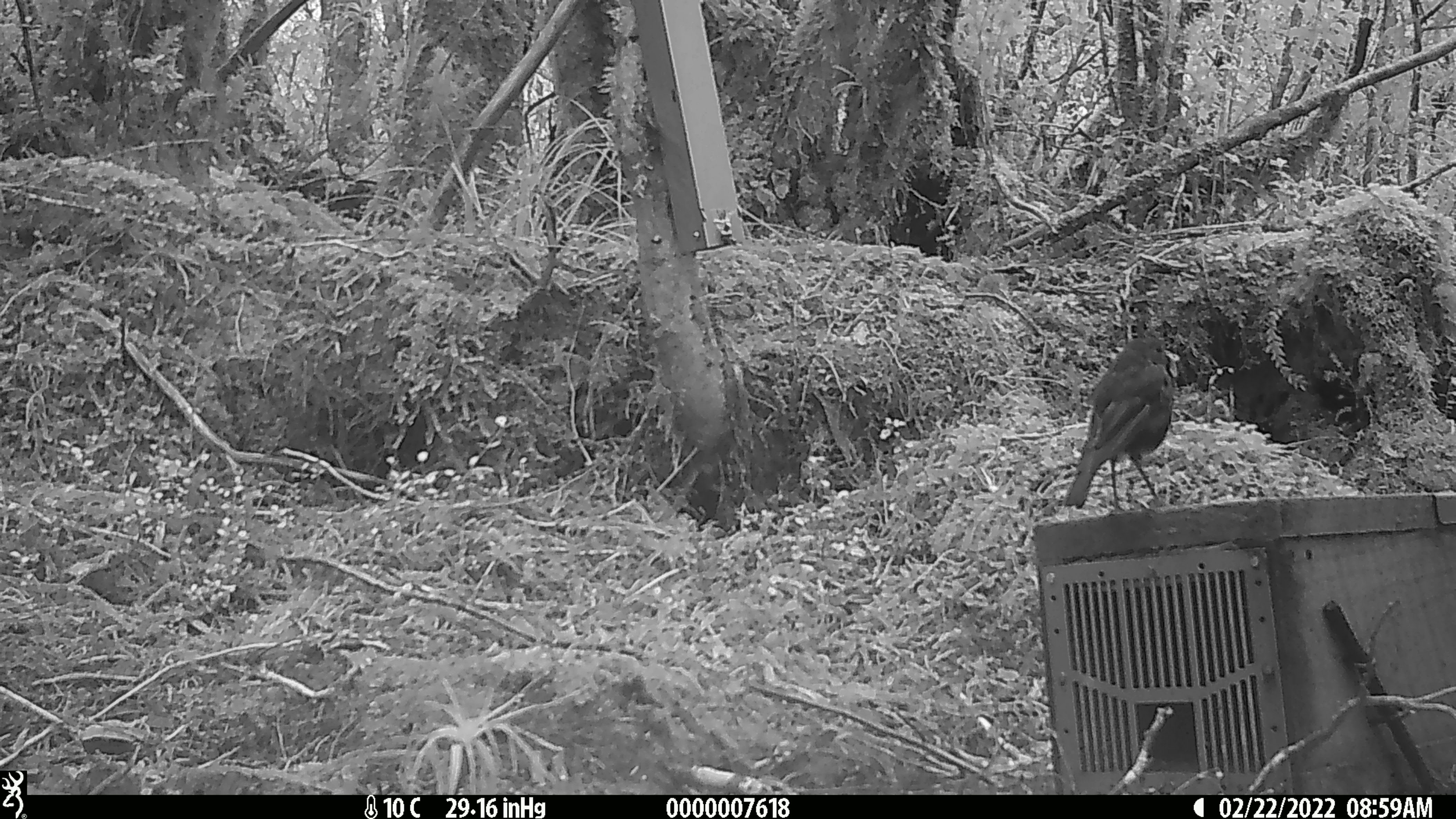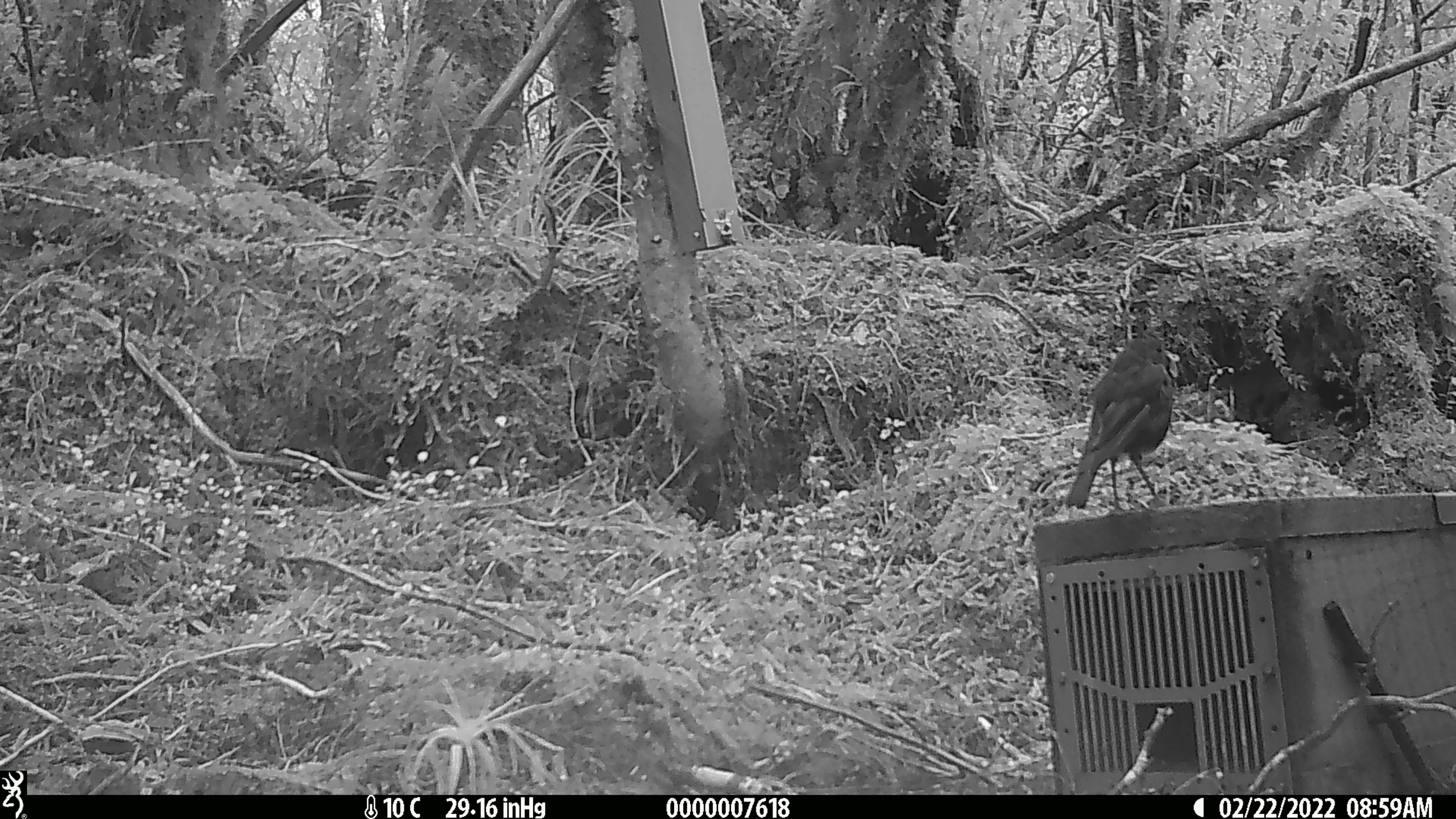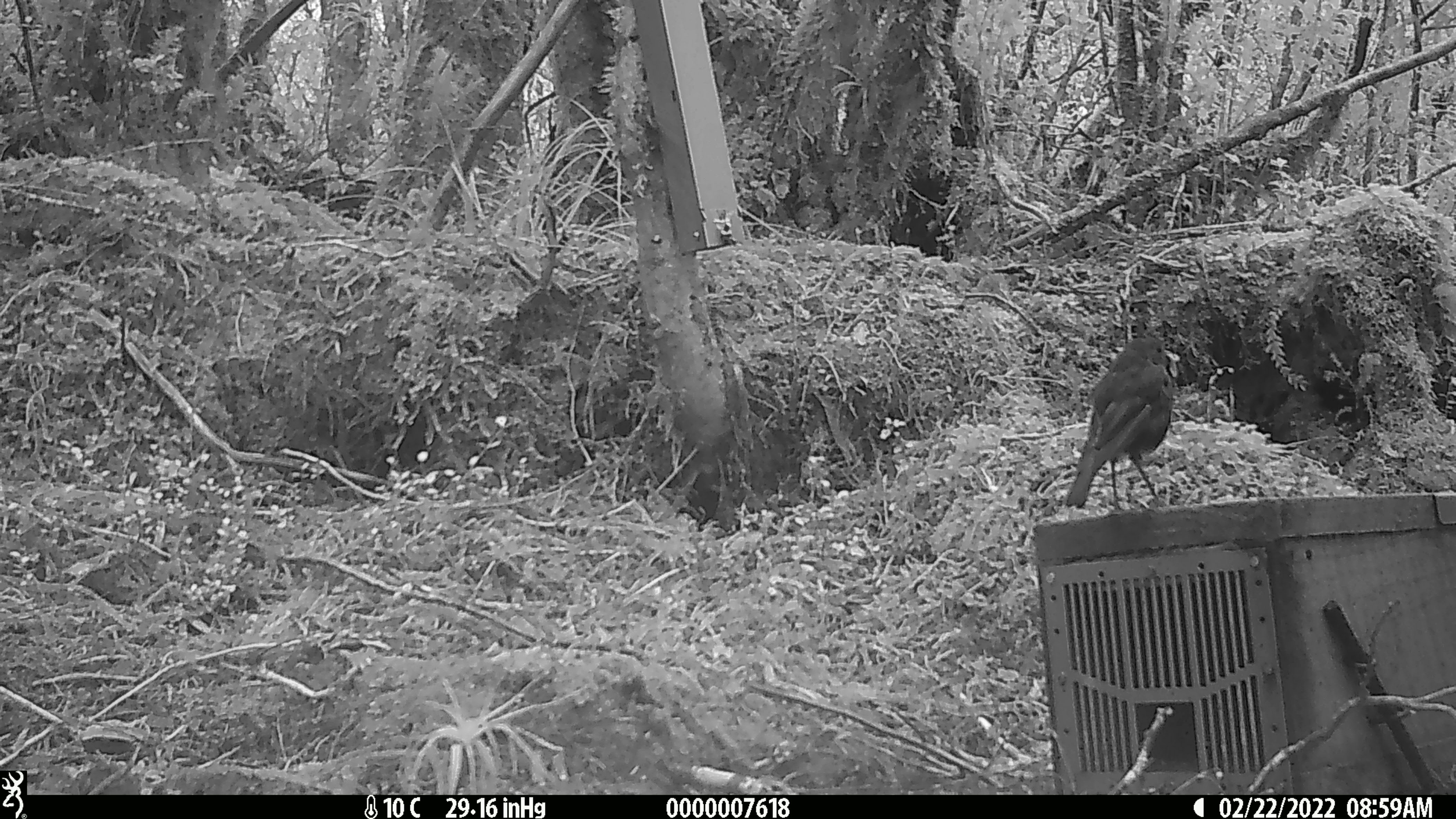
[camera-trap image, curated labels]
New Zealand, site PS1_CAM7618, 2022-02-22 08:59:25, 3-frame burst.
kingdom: Animalia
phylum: Chordata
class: Aves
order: Passeriformes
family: Petroicidae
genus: Petroica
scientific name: Petroica australis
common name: new zealand robin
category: robin